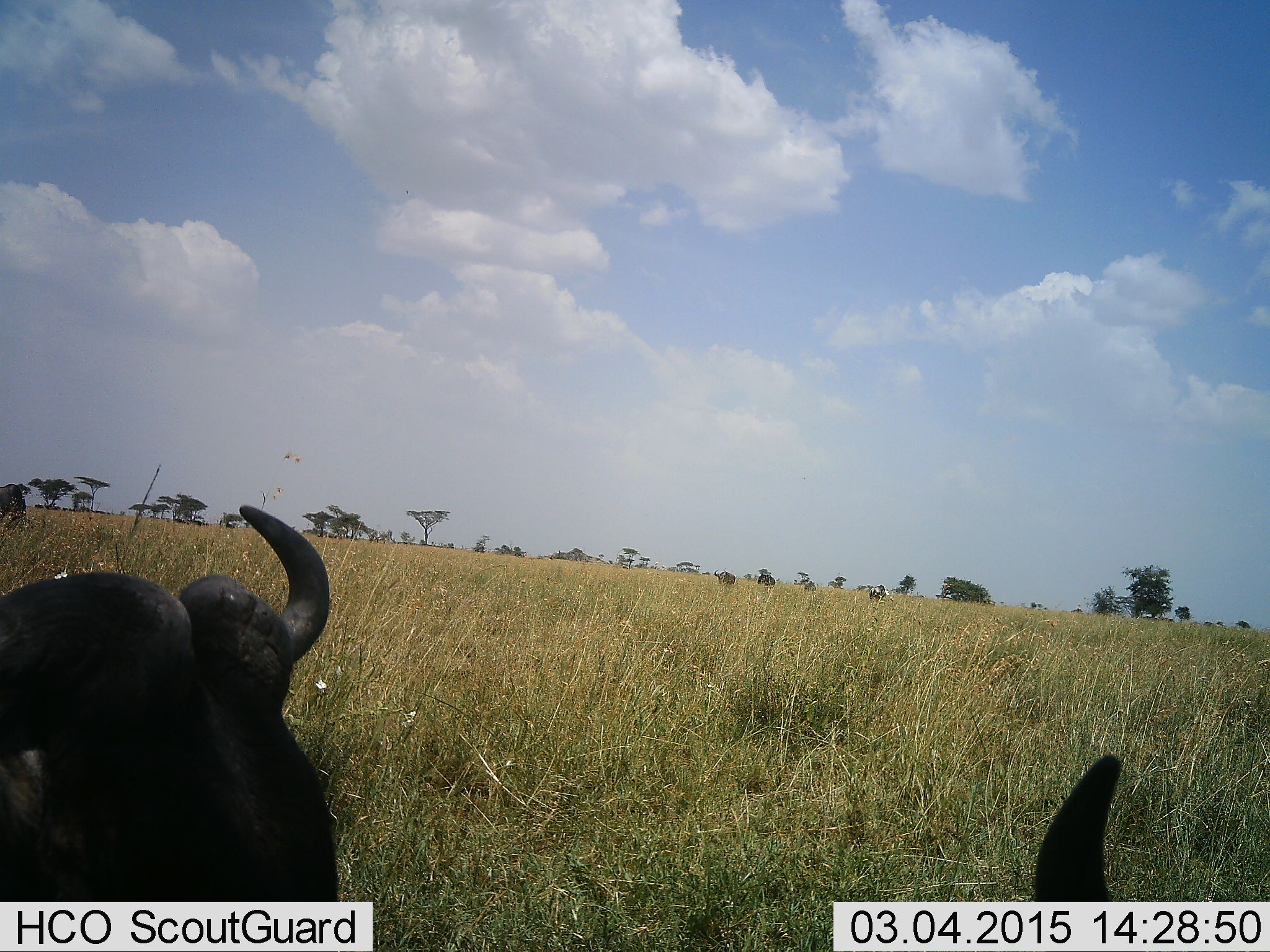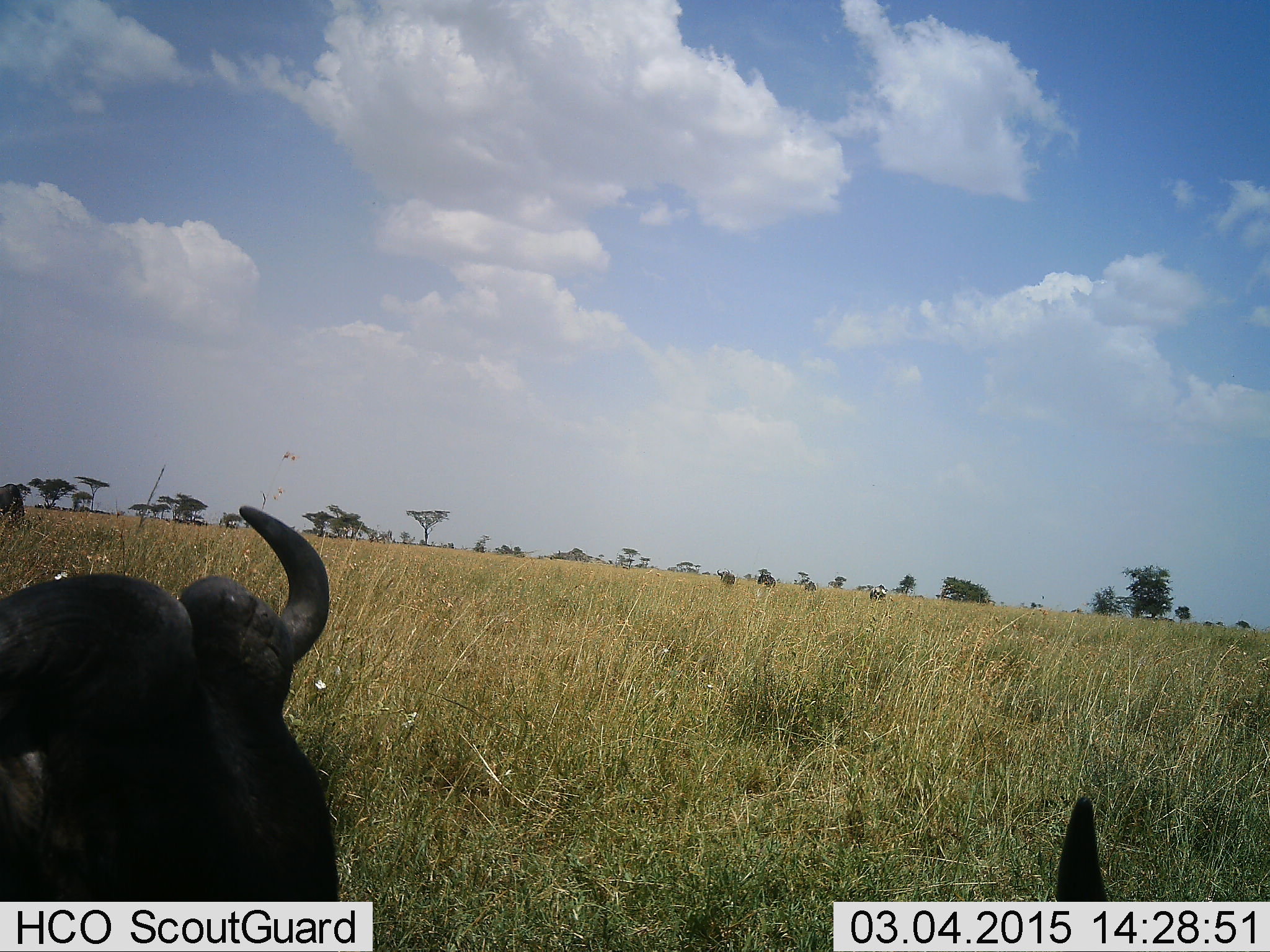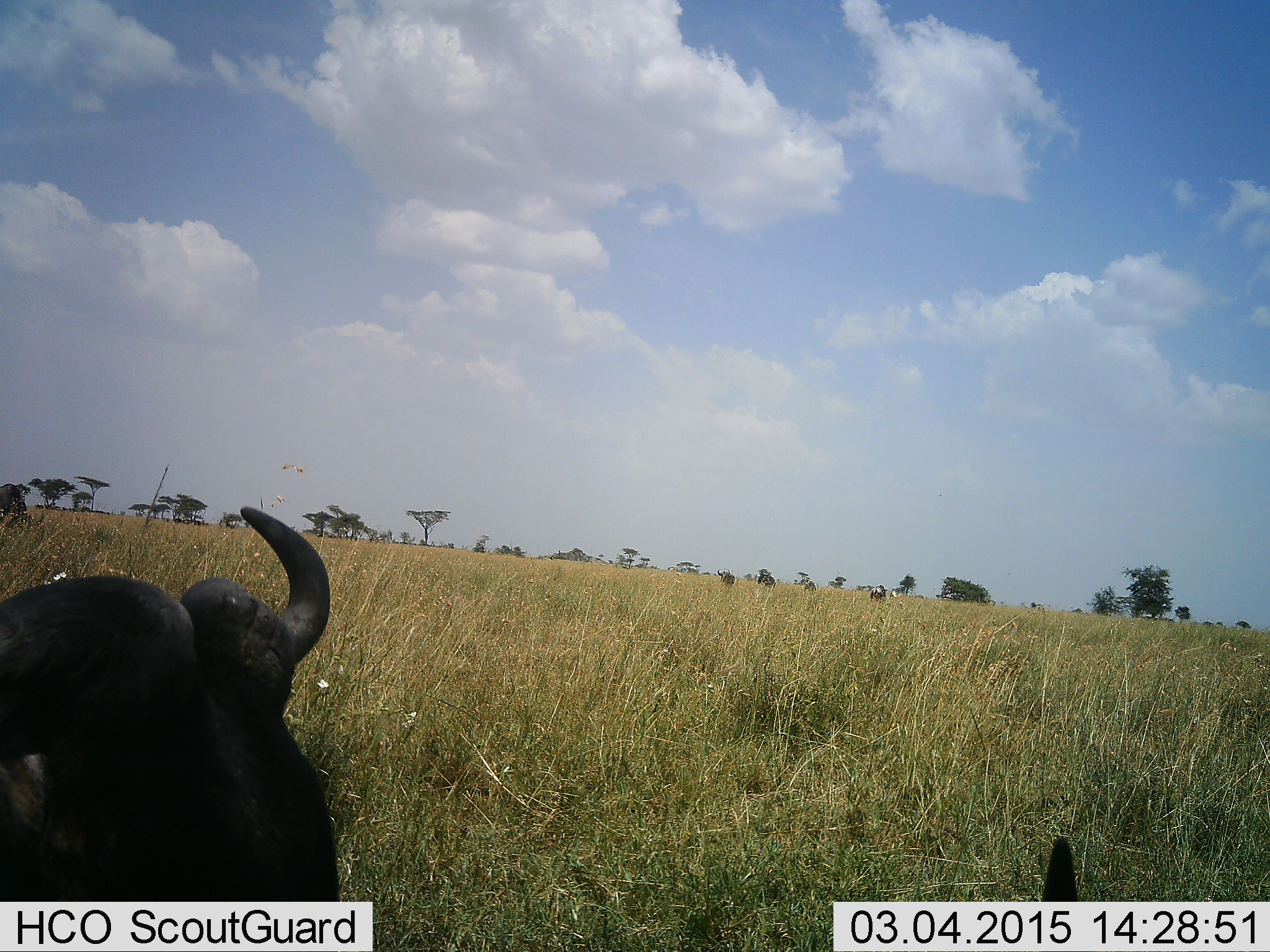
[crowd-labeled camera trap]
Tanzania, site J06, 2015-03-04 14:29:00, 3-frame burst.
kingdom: Animalia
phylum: Chordata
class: Mammalia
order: Artiodactyla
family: Bovidae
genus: Syncerus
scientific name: Syncerus caffer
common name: cape buffalo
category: buffalo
Buffalo (cape buffalo) (Syncerus caffer), count 2. Behavior (volunteer vote fractions): standing 60%, resting 40%, moving 0%, interacting 10%. Young present (vote fraction): 0%. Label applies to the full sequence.